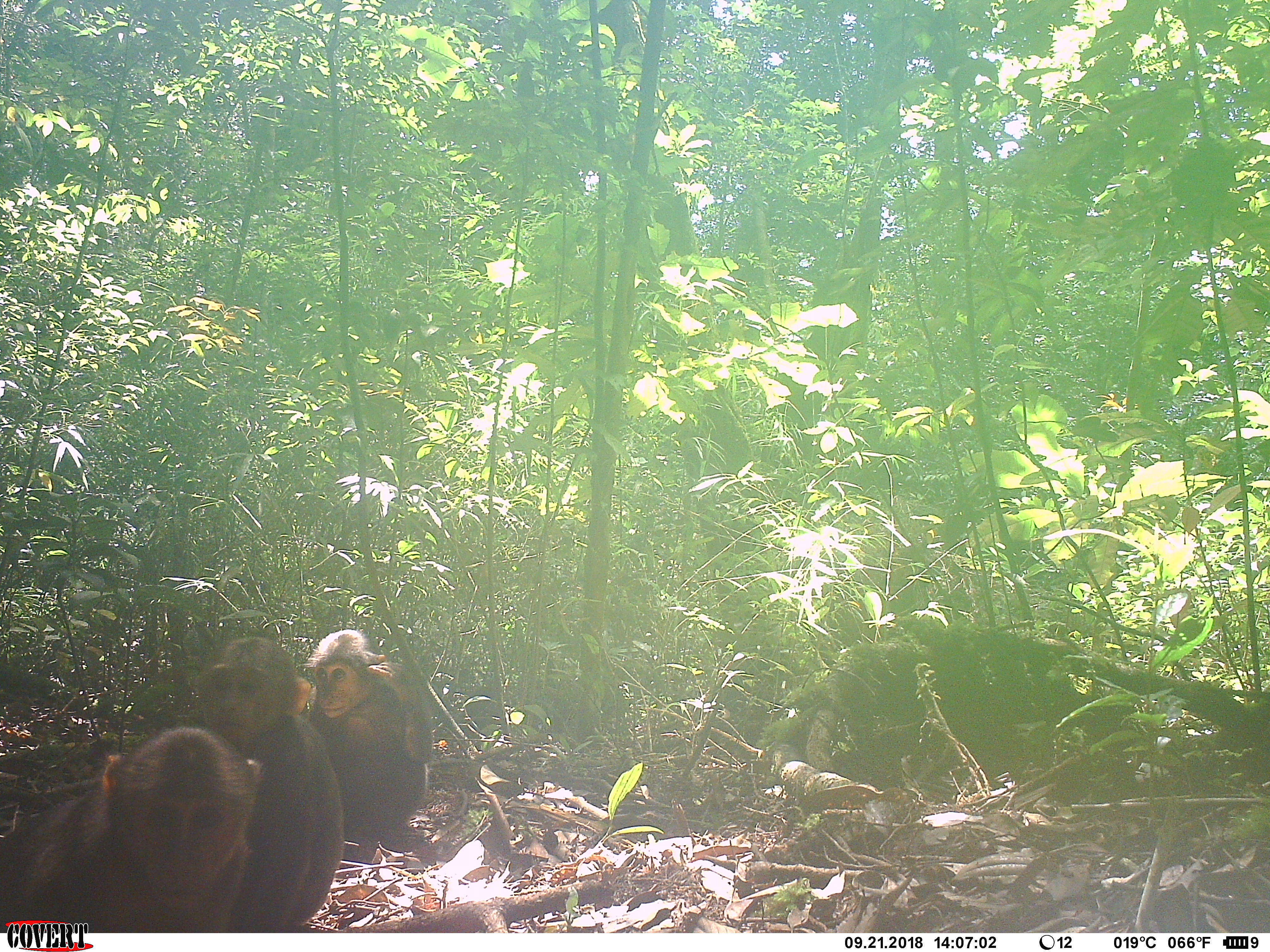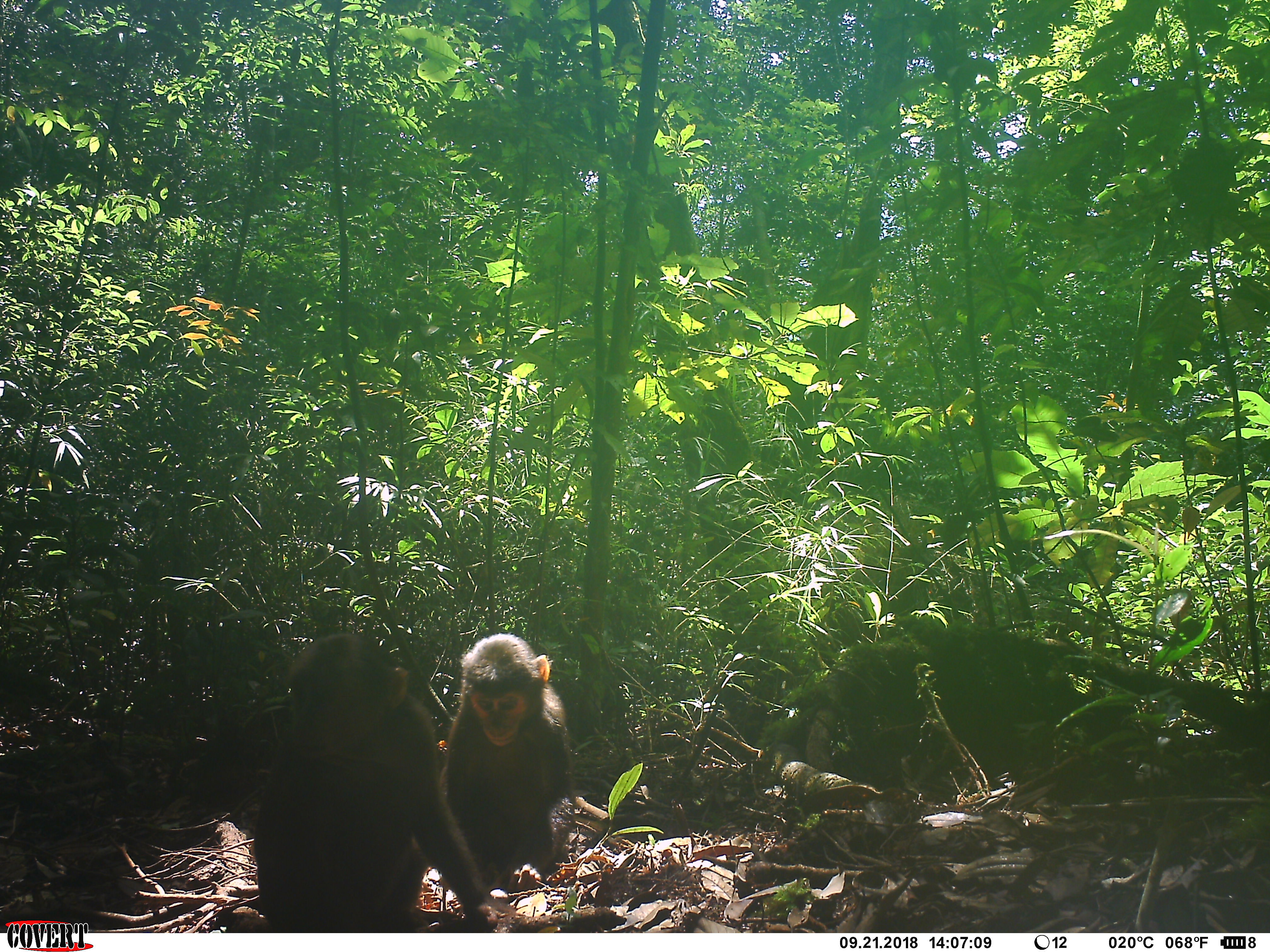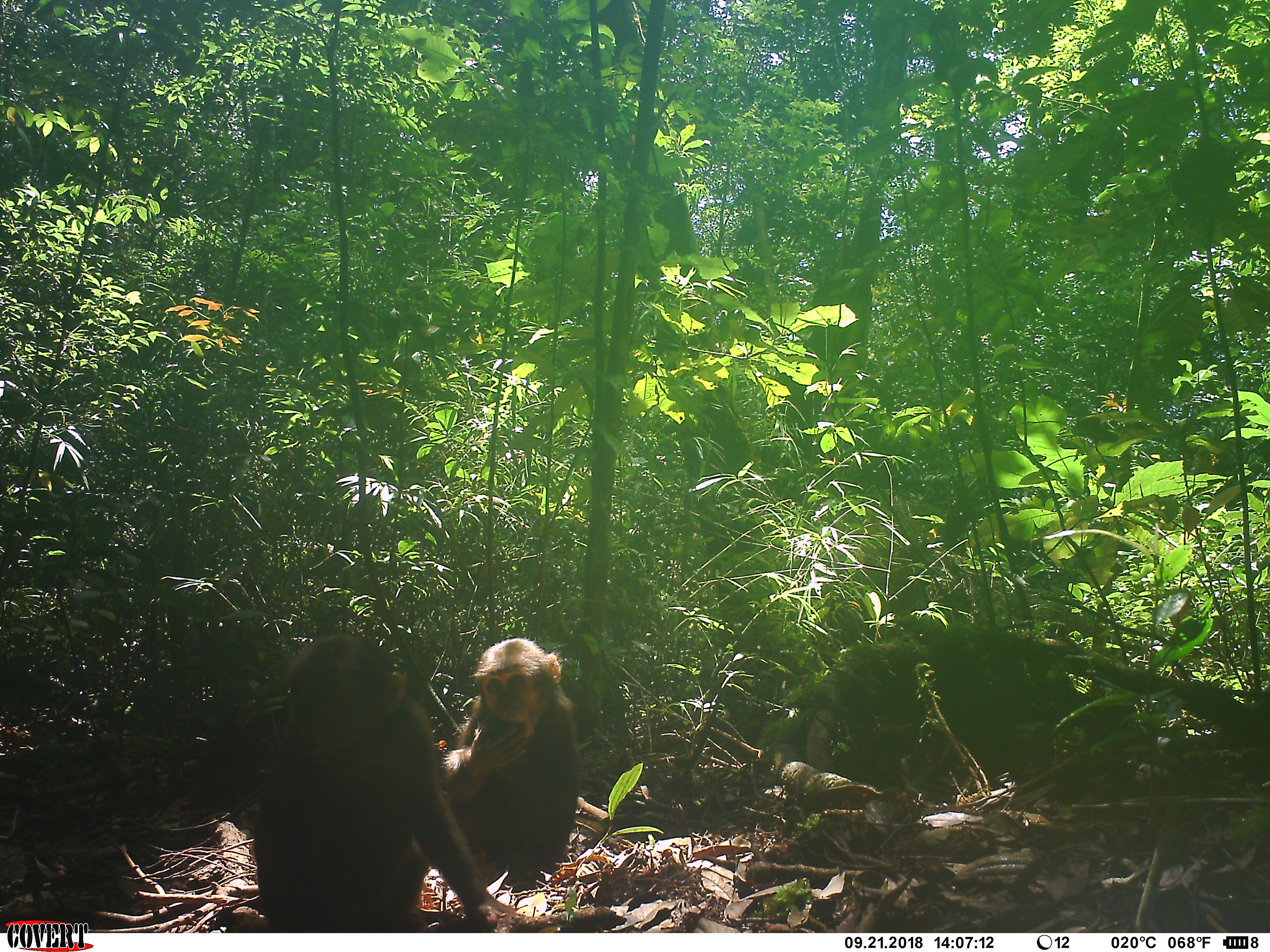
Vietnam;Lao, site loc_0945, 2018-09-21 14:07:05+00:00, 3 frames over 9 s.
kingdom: Animalia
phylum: Chordata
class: Mammalia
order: Primates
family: Cercopithecidae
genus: Macaca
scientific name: Macaca arctoides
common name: stump-tailed macaque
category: stump tailed macaque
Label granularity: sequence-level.